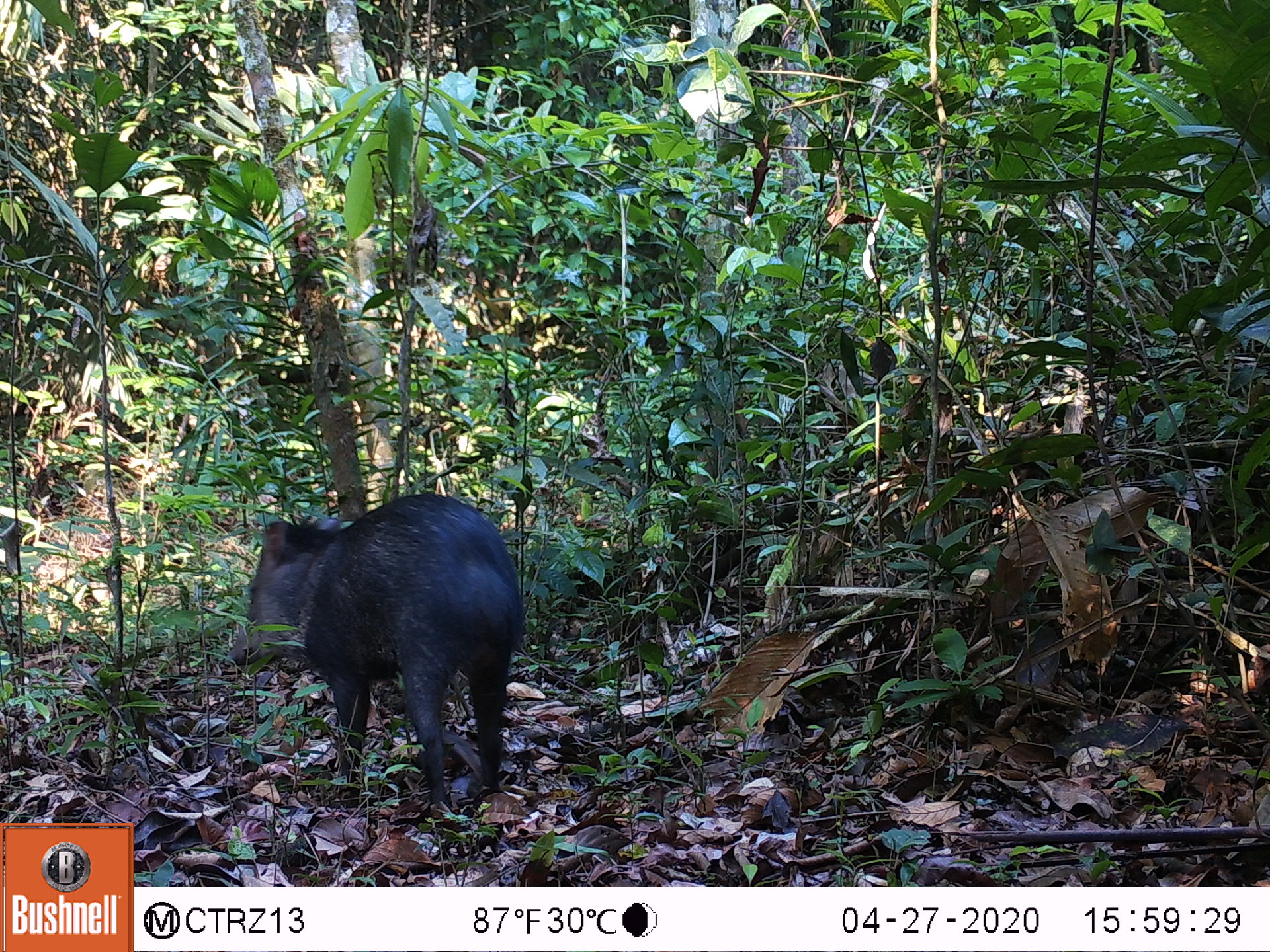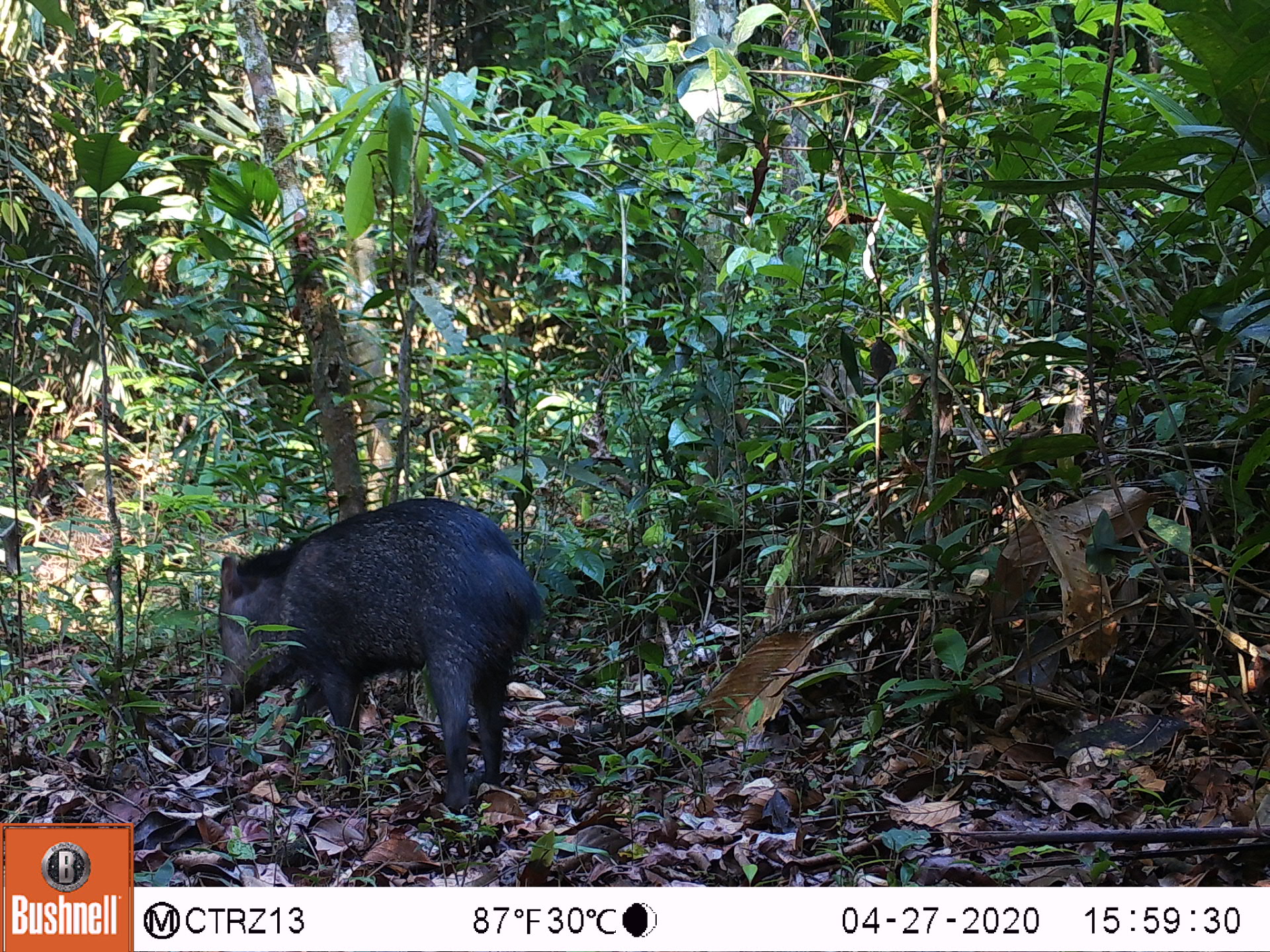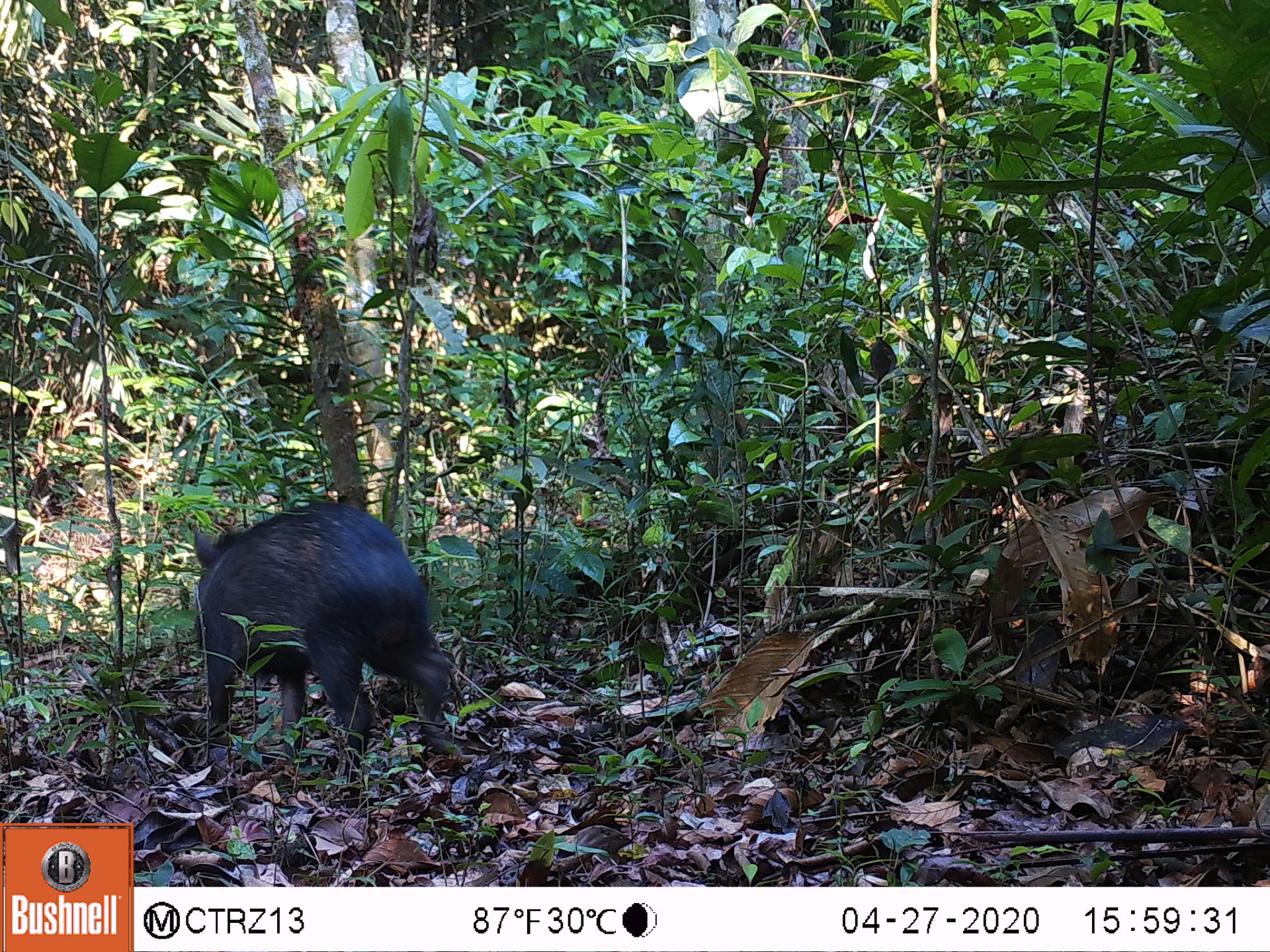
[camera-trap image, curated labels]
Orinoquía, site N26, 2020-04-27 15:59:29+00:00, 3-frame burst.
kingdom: Animalia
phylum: Chordata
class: Mammalia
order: Artiodactyla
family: Tayassuidae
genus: Pecari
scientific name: Pecari tajacu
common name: collared peccary